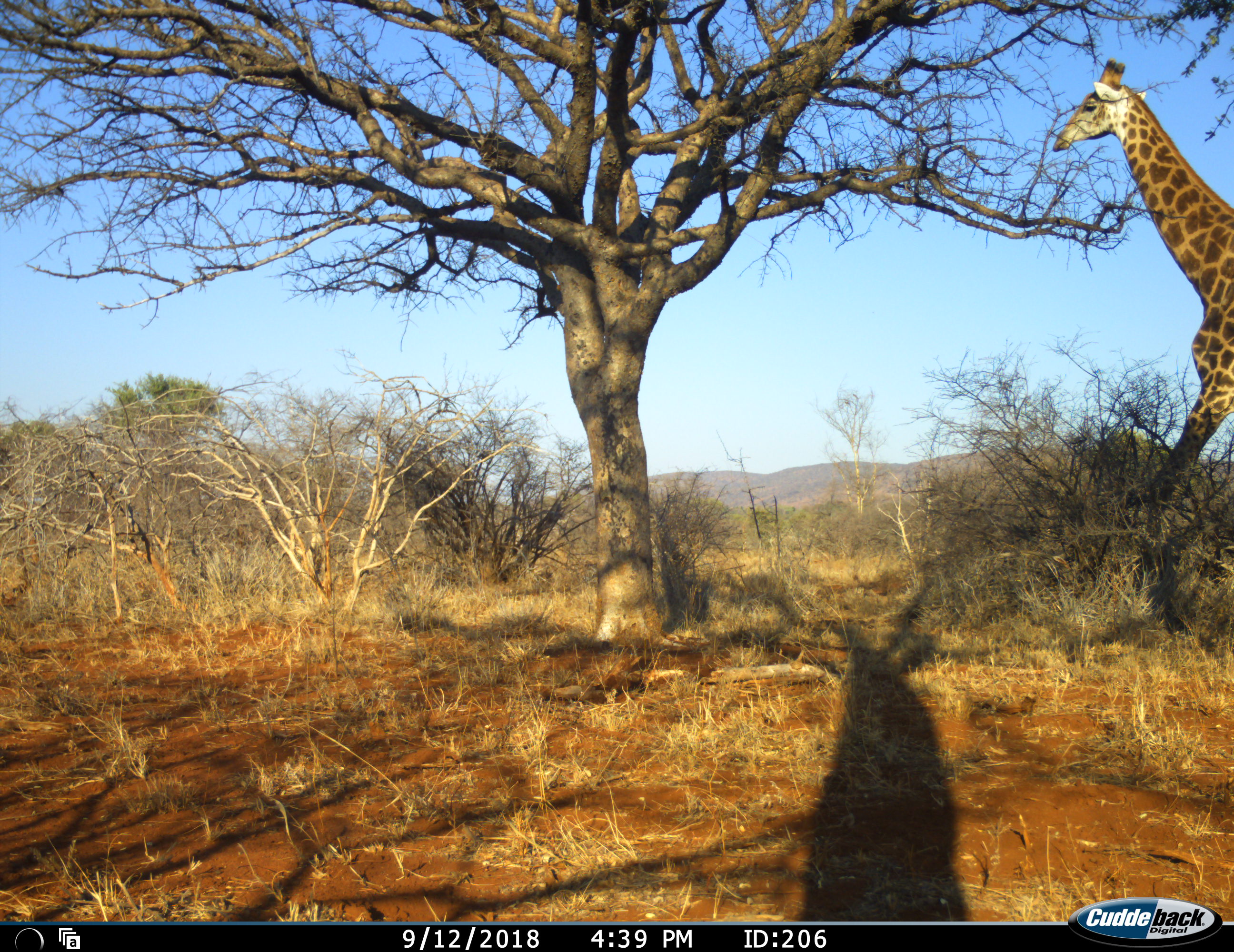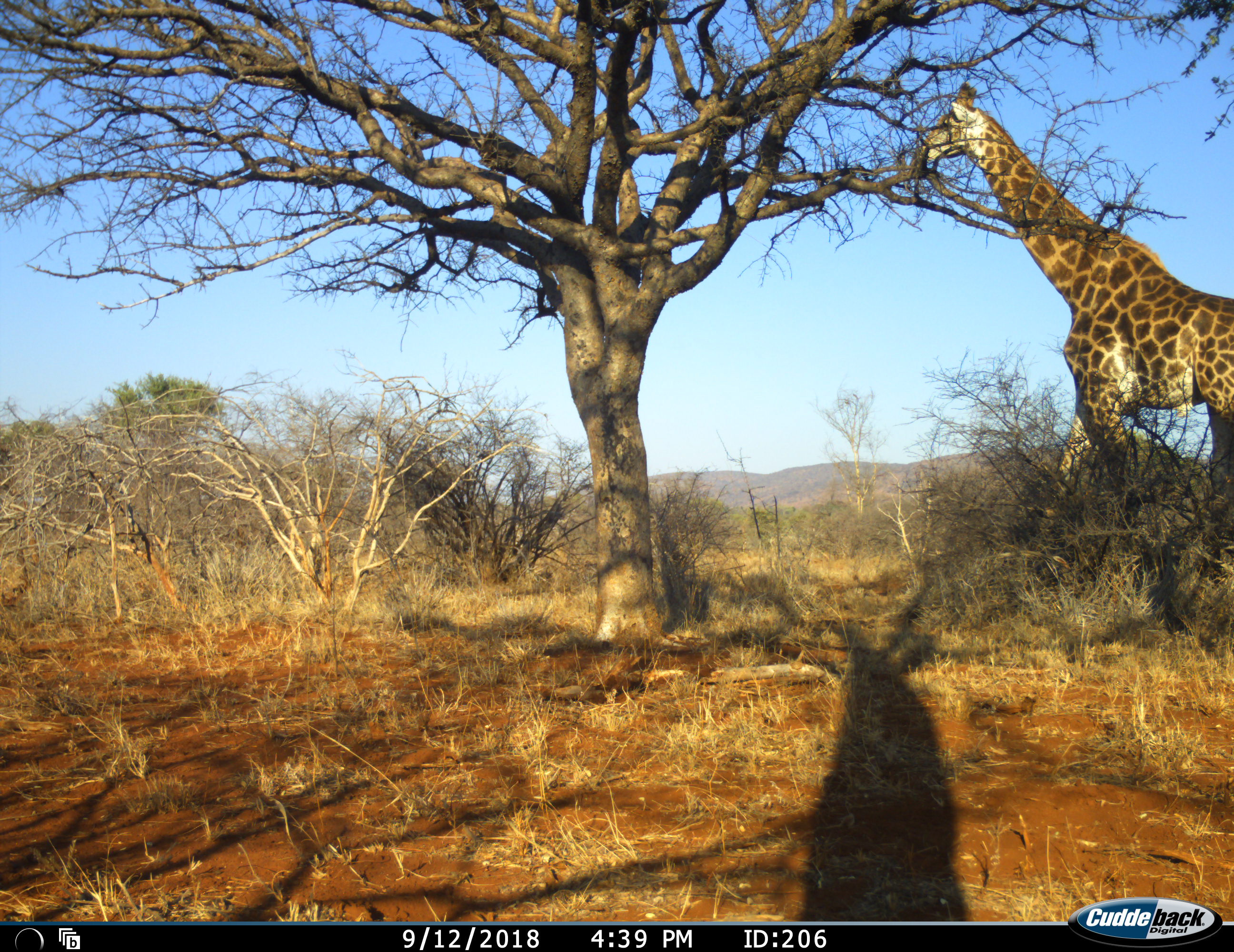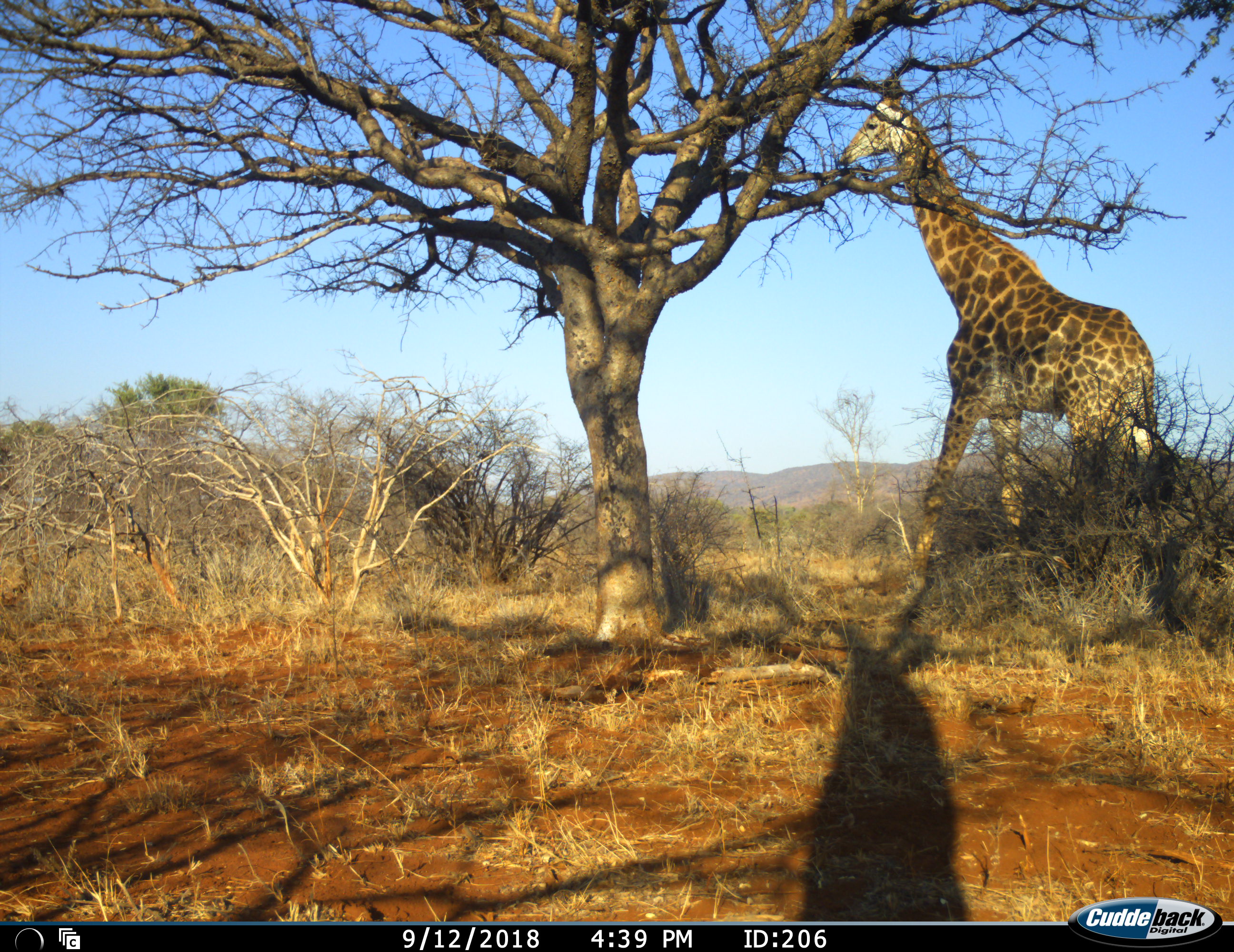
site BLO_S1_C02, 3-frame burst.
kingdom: Animalia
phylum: Chordata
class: Mammalia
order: Artiodactyla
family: Giraffidae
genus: Giraffa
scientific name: Giraffa camelopardalis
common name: giraffe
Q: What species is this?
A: Giraffe (Giraffa camelopardalis).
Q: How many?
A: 1.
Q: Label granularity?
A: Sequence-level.